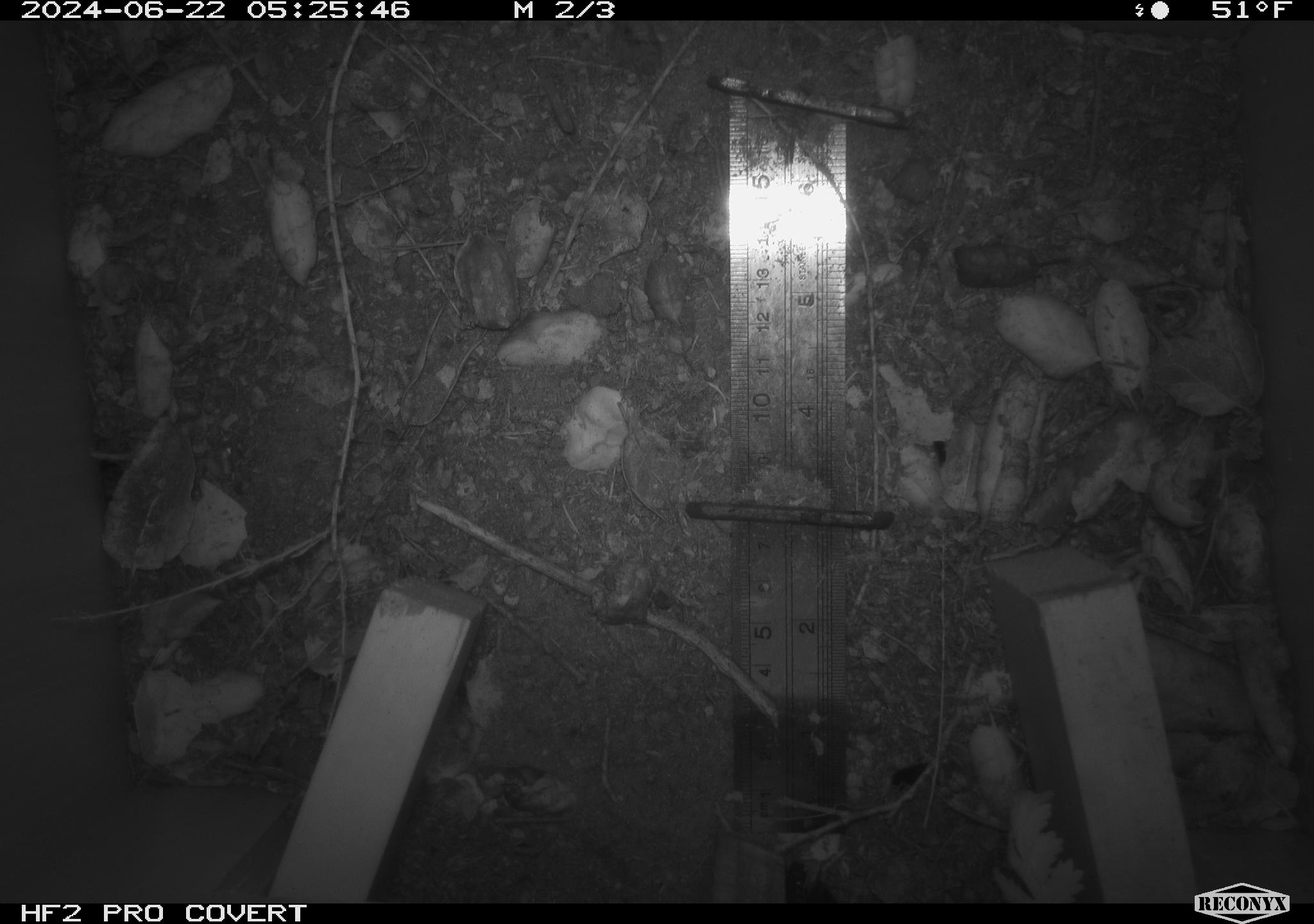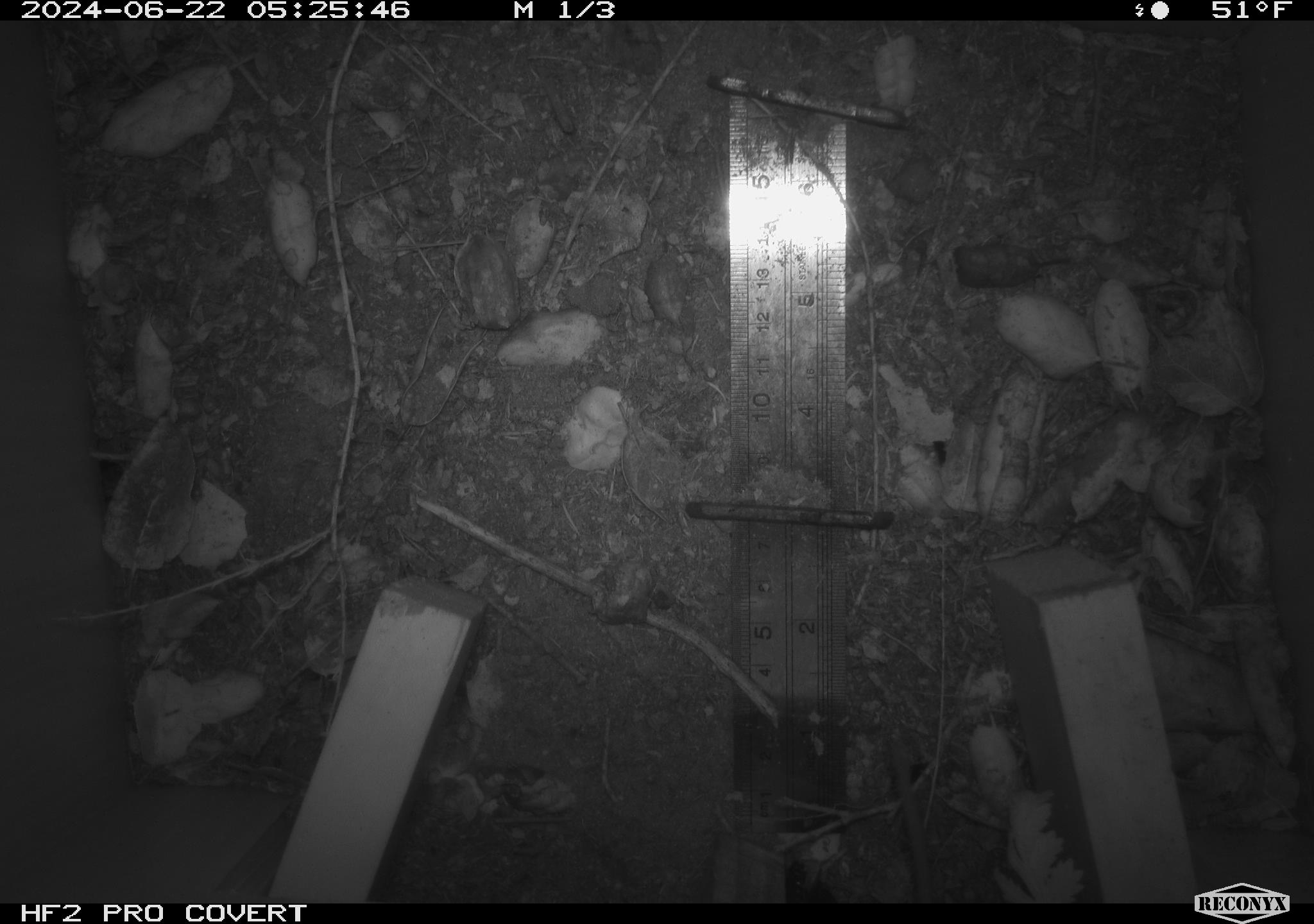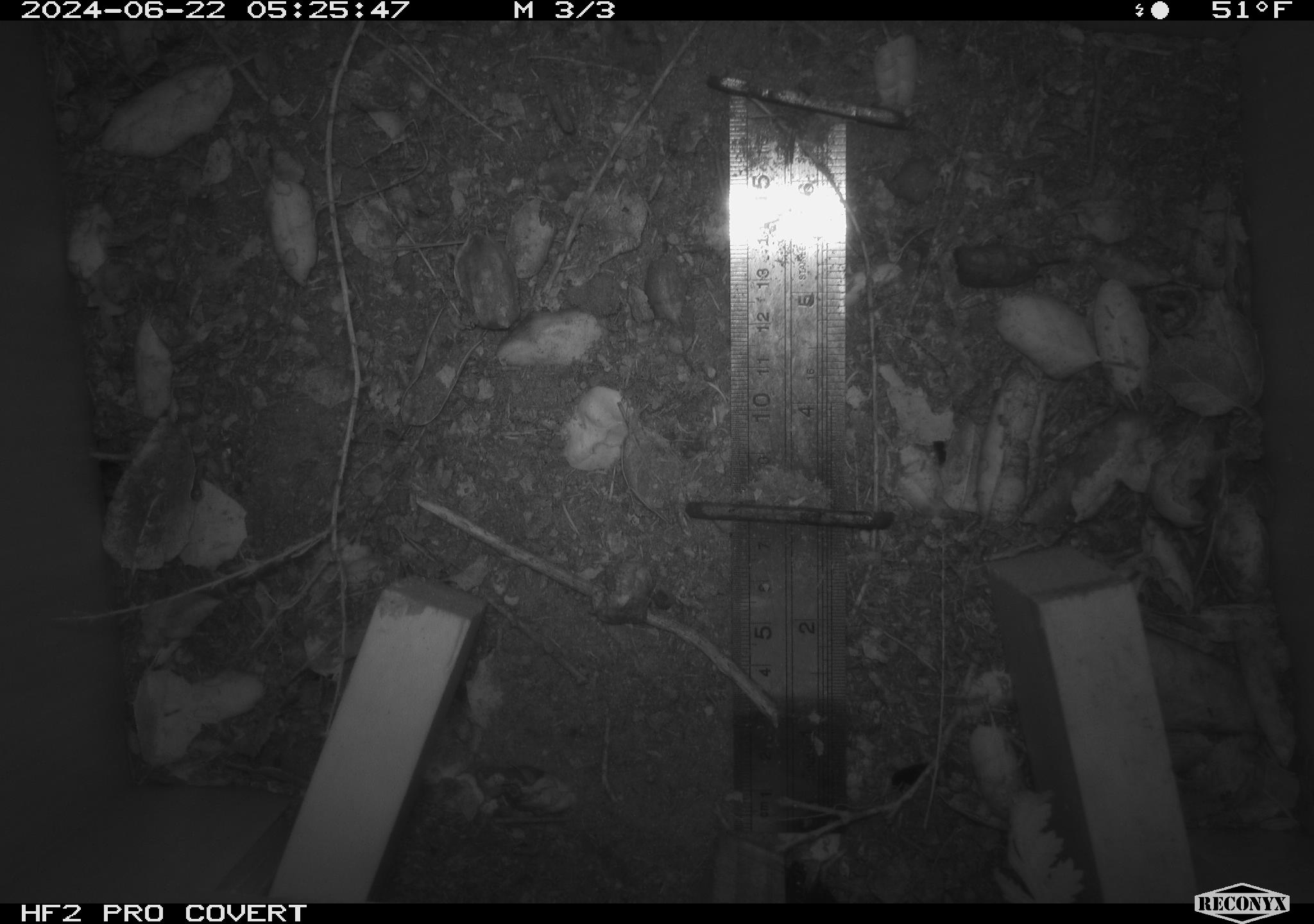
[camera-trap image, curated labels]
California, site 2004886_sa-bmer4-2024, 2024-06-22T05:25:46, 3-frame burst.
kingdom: Animalia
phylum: Chordata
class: Mammalia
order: Rodentia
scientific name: Rodentia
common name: woodrat or rat or mouse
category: woodrat or rat or mouse species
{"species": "woodrat or rat or mouse species (woodrat or rat or mouse) (Rodentia)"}